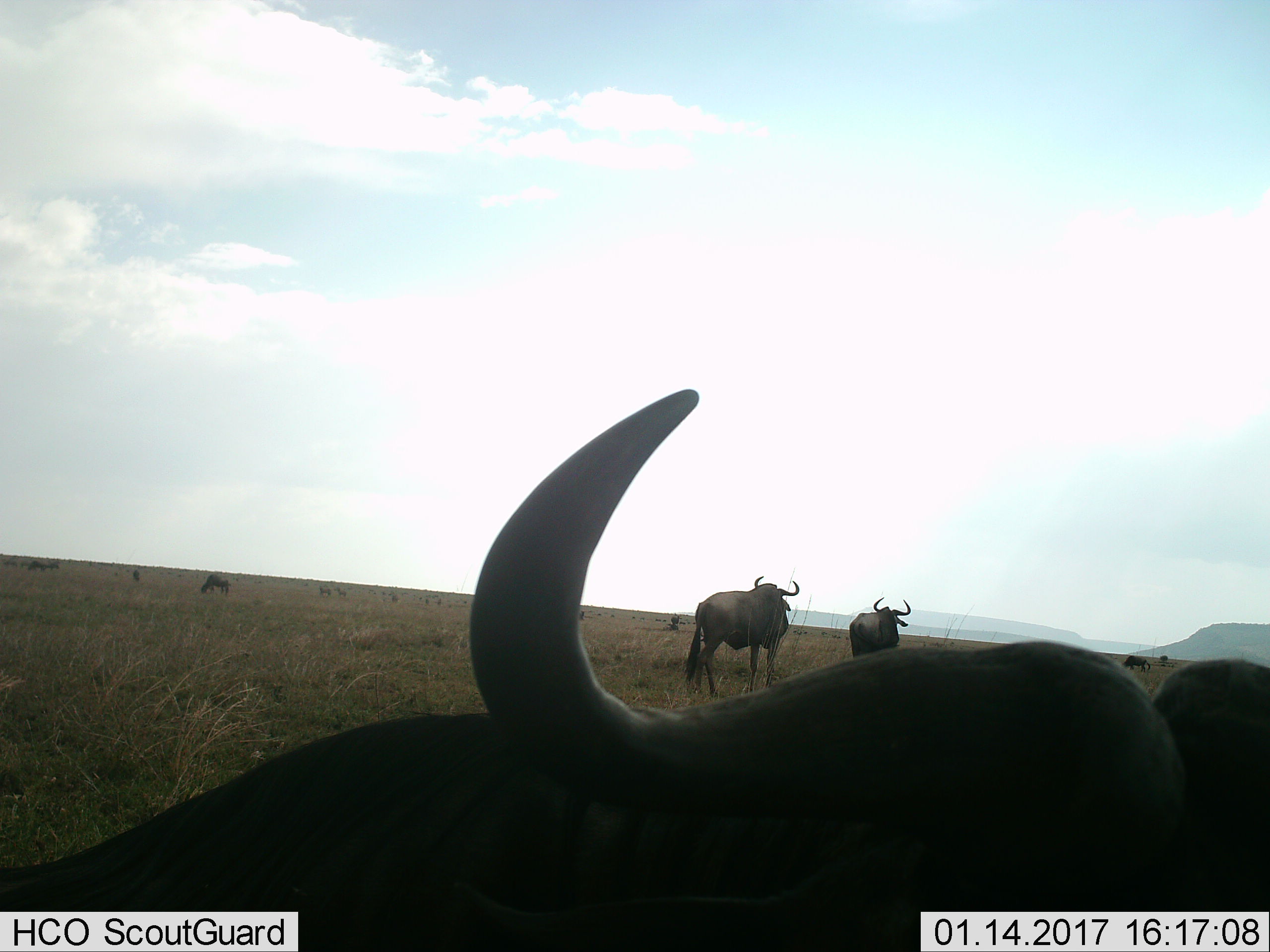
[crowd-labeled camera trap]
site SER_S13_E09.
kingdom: Animalia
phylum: Chordata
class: Mammalia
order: Artiodactyla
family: Bovidae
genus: Connochaetes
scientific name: Connochaetes taurinus taurinus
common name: blue wildebeest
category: wildebeestblue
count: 8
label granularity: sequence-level